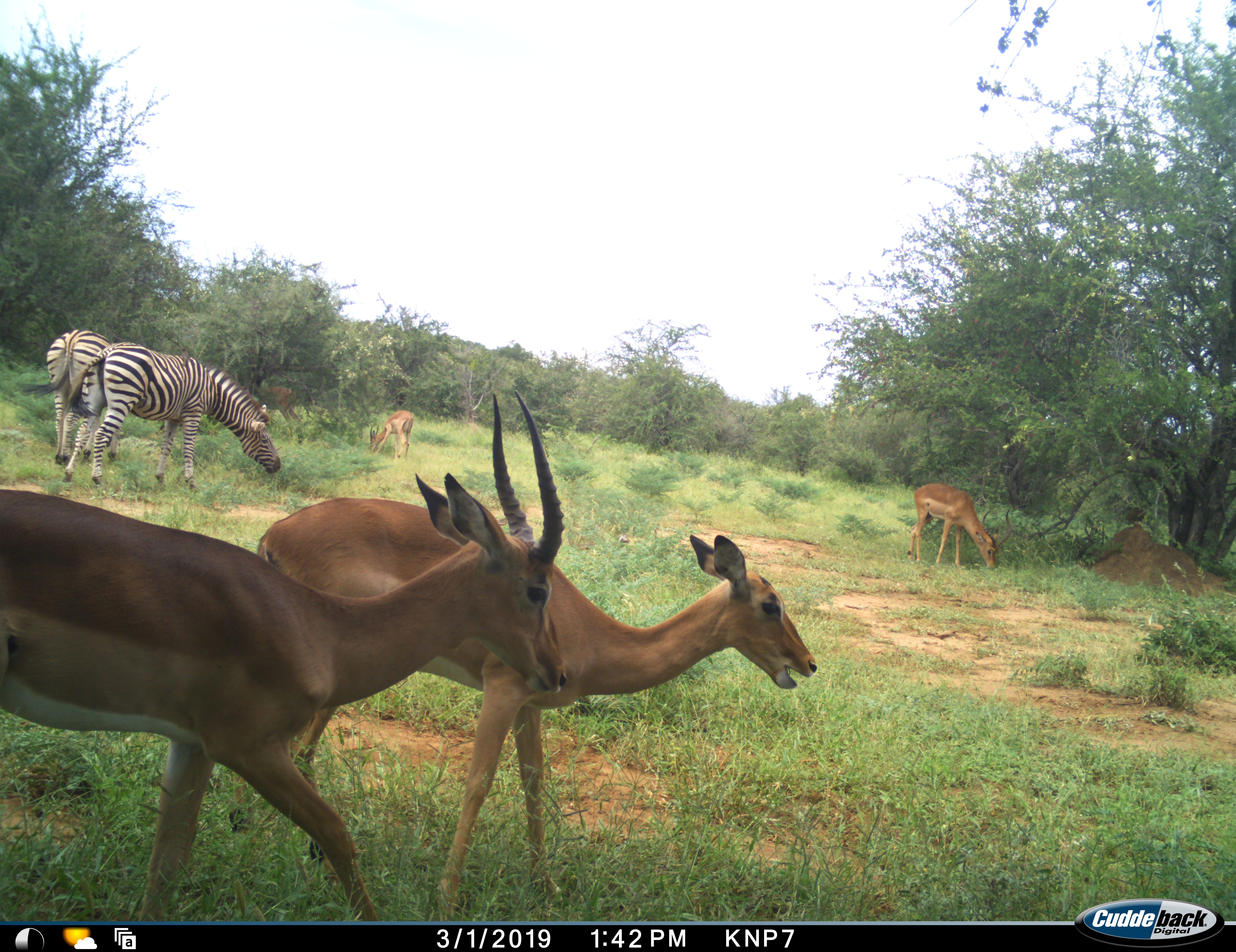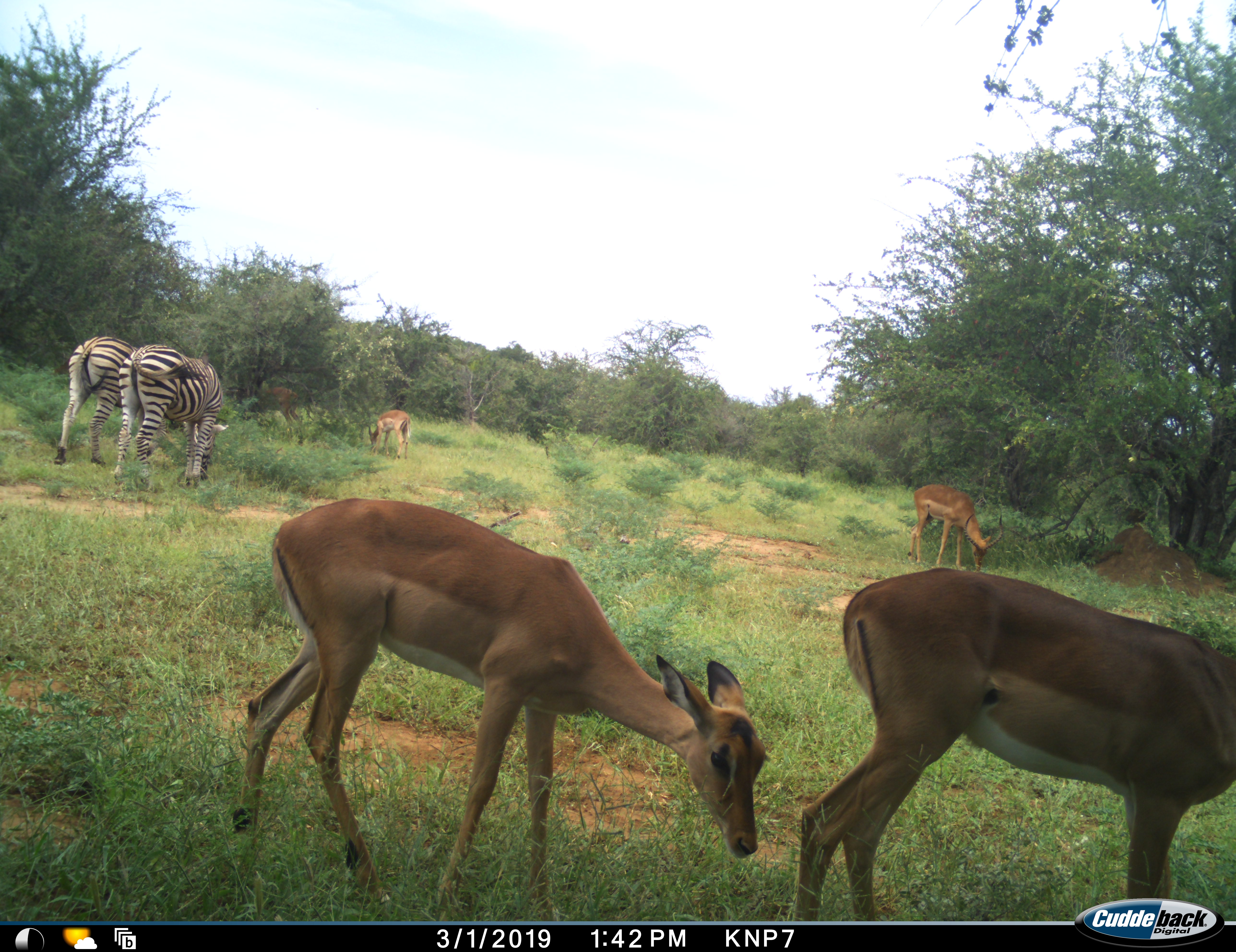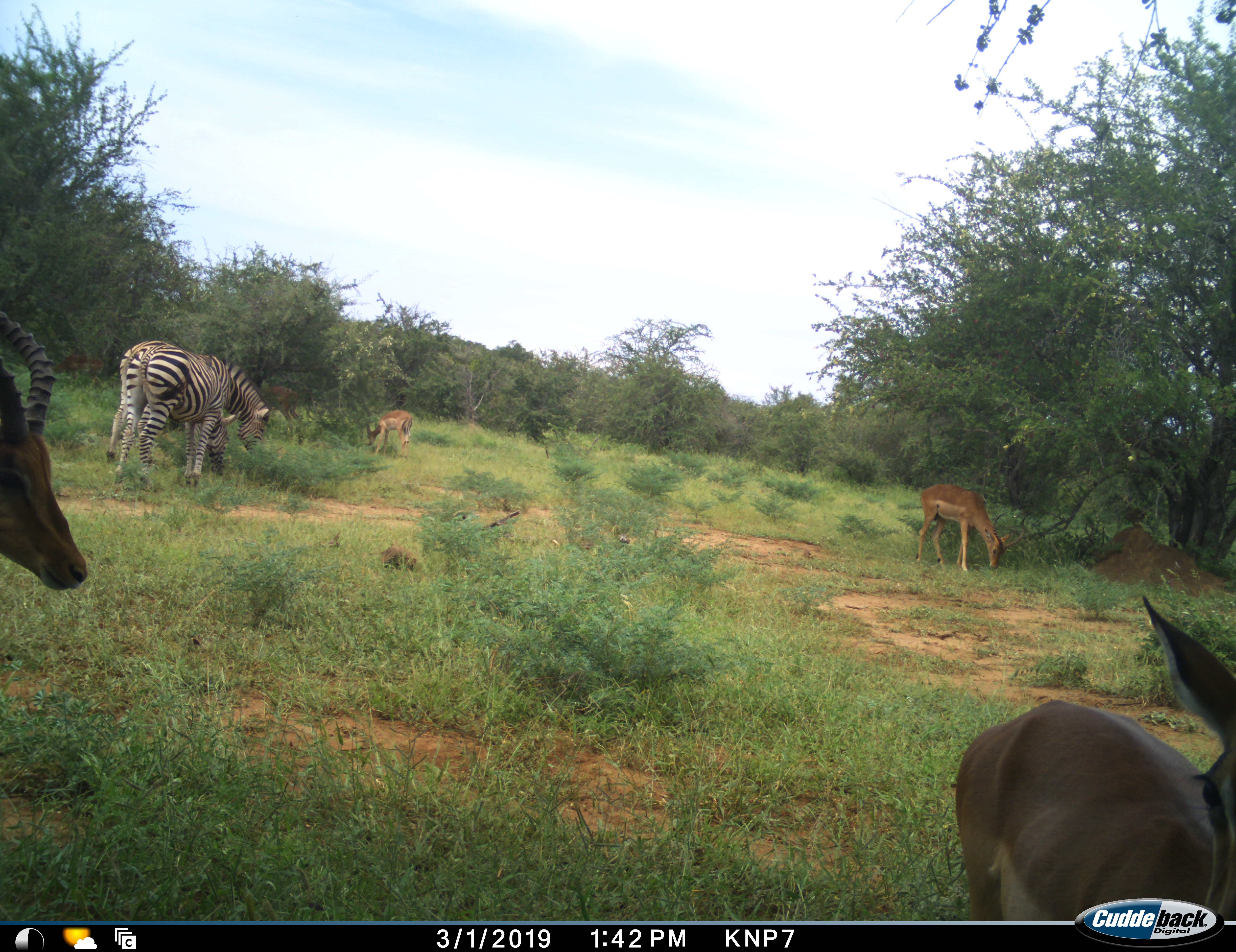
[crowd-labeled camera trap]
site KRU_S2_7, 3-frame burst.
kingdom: Animalia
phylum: Chordata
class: Mammalia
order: Artiodactyla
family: Bovidae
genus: Aepyceros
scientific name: Aepyceros melampus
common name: impala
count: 5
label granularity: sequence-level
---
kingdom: Animalia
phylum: Chordata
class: Mammalia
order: Perissodactyla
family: Equidae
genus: Equus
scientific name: Equus quagga burchellii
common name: burchell's zebra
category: zebraburchells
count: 2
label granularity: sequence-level